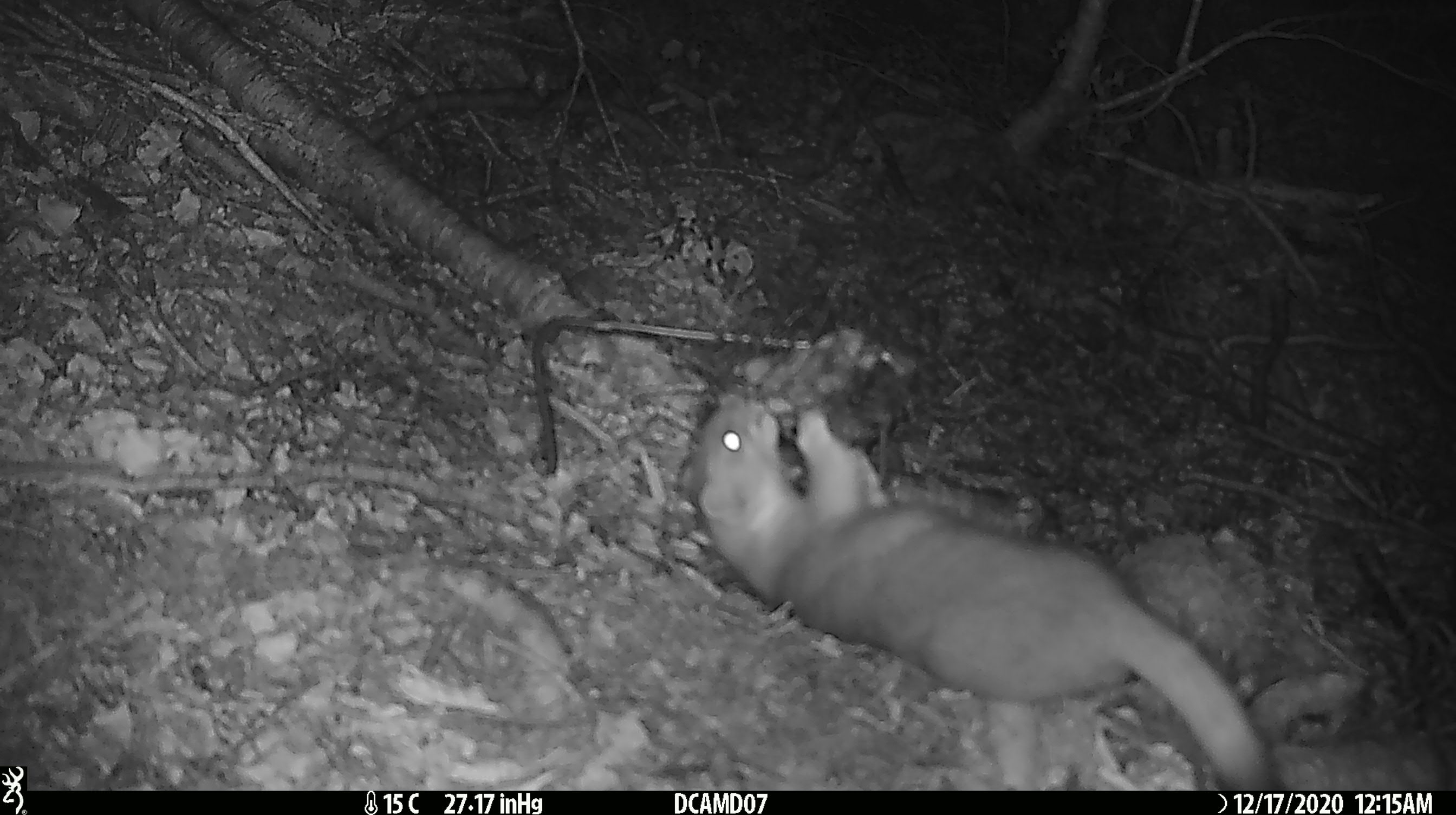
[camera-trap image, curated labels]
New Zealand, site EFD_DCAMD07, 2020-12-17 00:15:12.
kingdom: Animalia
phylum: Chordata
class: Mammalia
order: Carnivora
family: Mustelidae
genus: Mustela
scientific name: Mustela erminea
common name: stoat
Stoat (Mustela erminea).